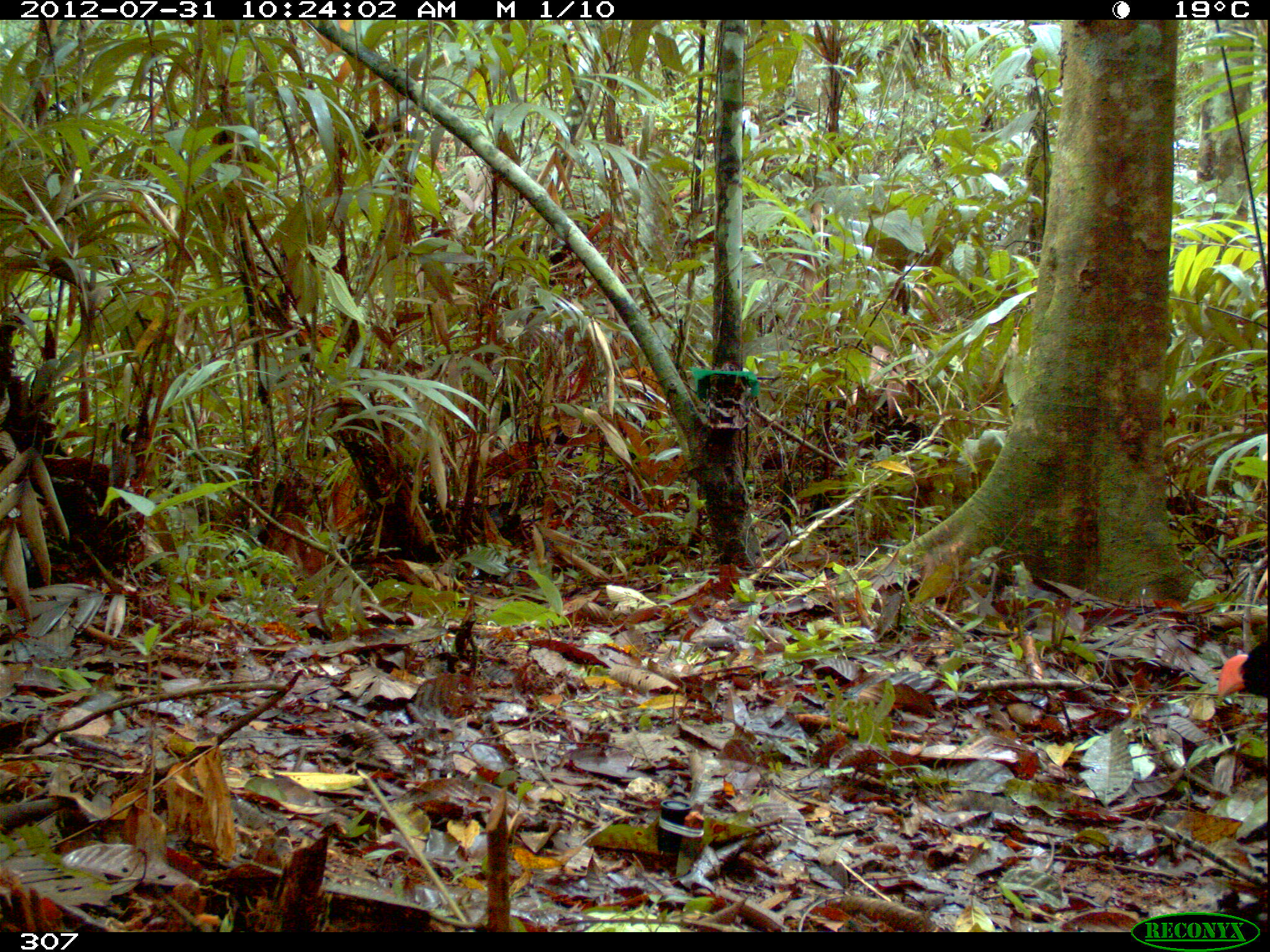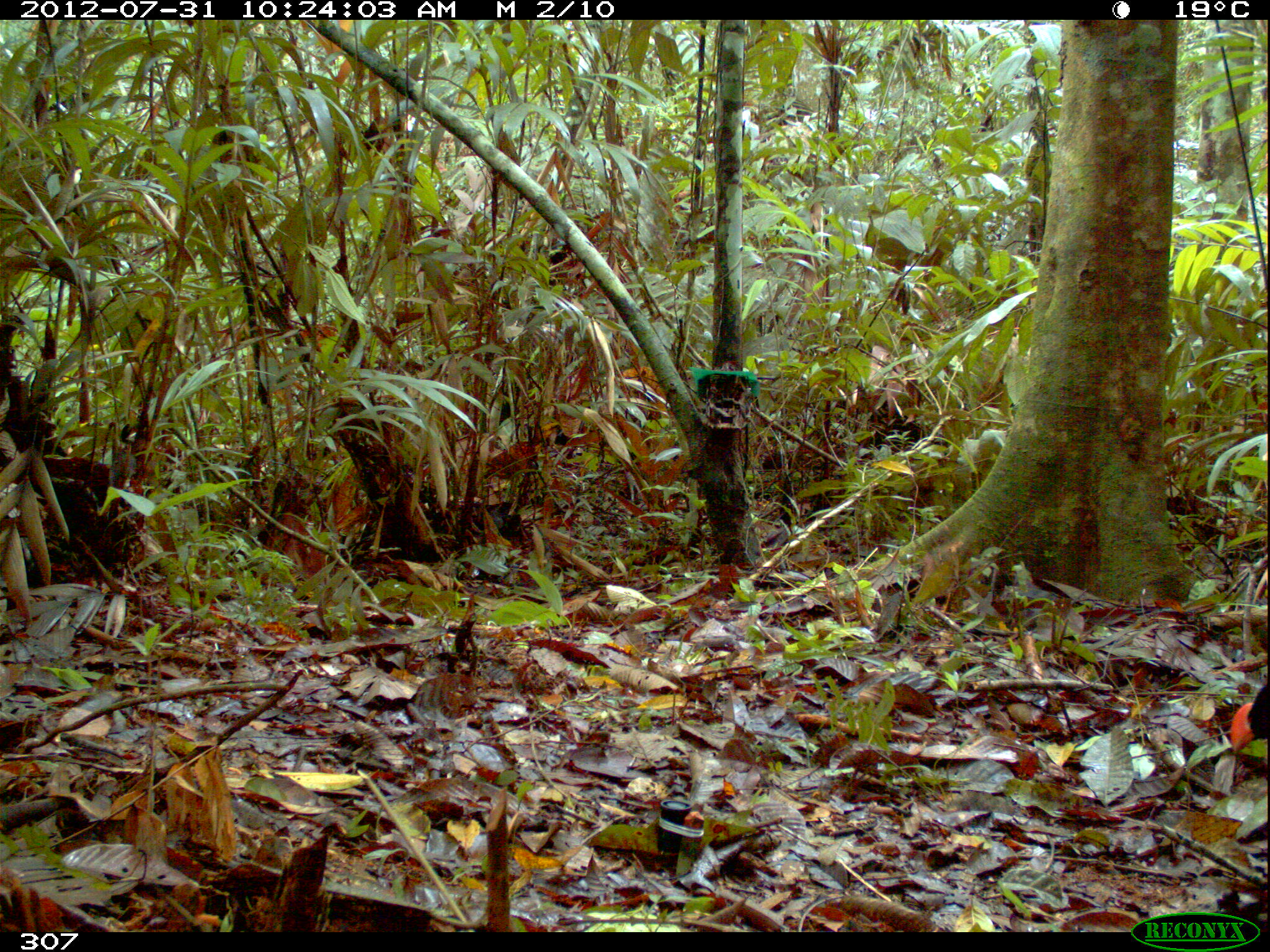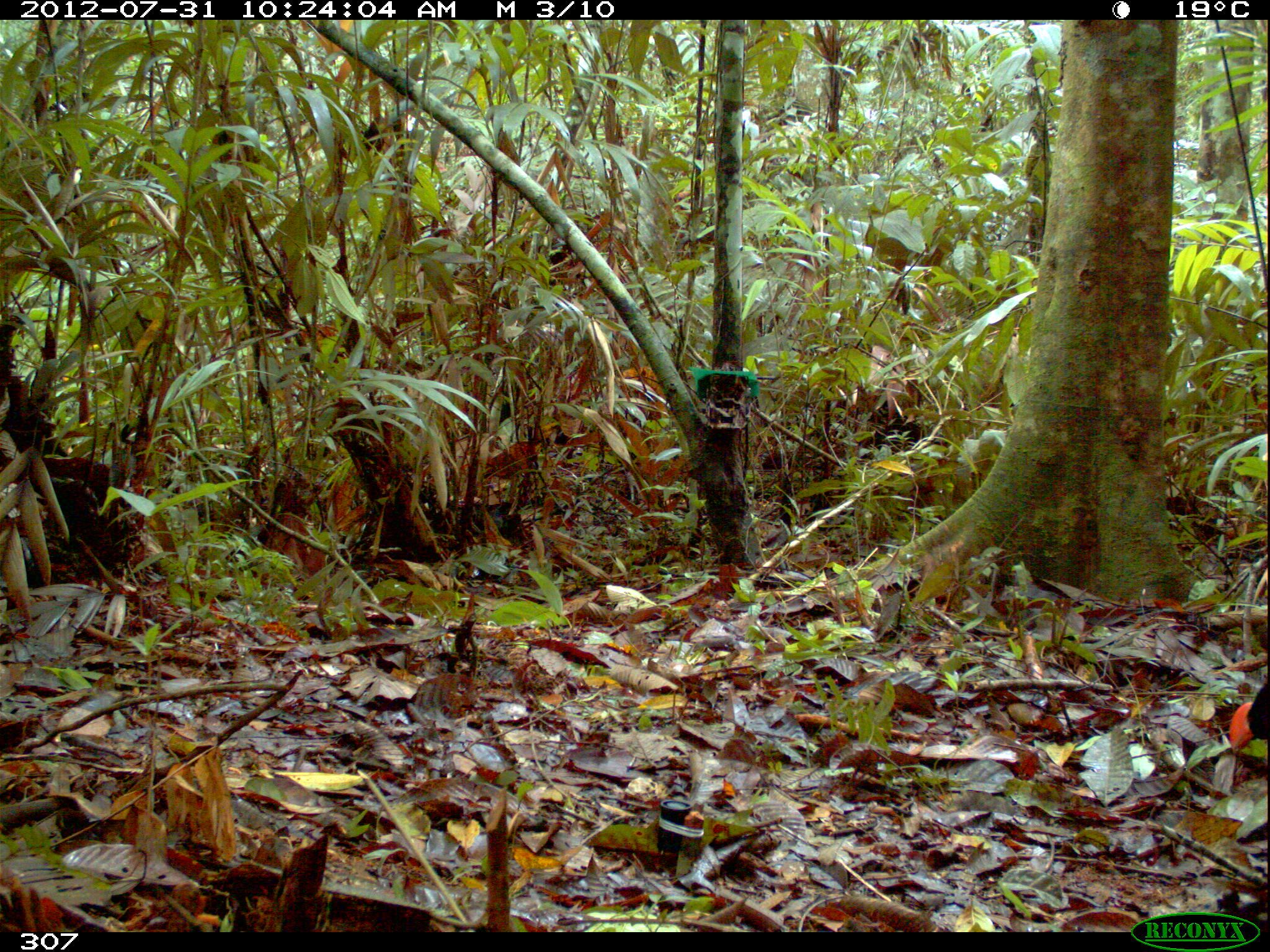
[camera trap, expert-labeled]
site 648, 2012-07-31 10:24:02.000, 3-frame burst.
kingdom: Animalia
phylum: Chordata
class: Aves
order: Galliformes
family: Cracidae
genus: Mitu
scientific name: Mitu tuberosum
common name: razor-billed curassow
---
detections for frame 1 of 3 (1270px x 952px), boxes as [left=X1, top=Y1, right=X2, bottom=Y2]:
mitu tuberosum: [left=1214, top=632, right=1270, bottom=700]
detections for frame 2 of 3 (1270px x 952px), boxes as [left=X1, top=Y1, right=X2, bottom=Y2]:
mitu tuberosum: [left=1226, top=701, right=1268, bottom=753]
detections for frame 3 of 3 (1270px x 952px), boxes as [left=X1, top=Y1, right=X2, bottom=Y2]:
mitu tuberosum: [left=1226, top=681, right=1270, bottom=756]